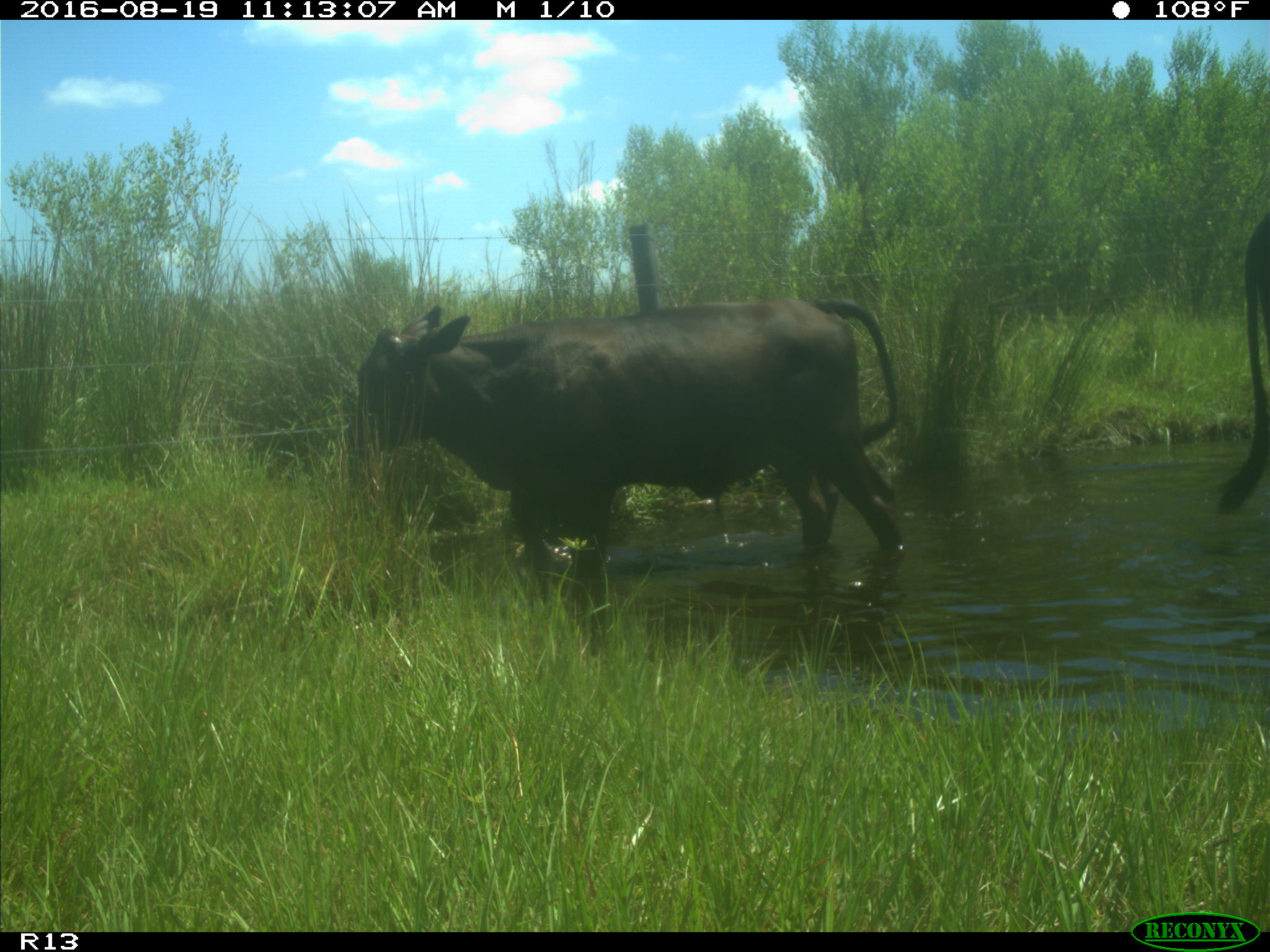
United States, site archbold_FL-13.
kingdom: Animalia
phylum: Chordata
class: Mammalia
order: Artiodactyla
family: Bovidae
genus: Bos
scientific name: Bos taurus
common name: domestic cow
Bos taurus (domestic cow).